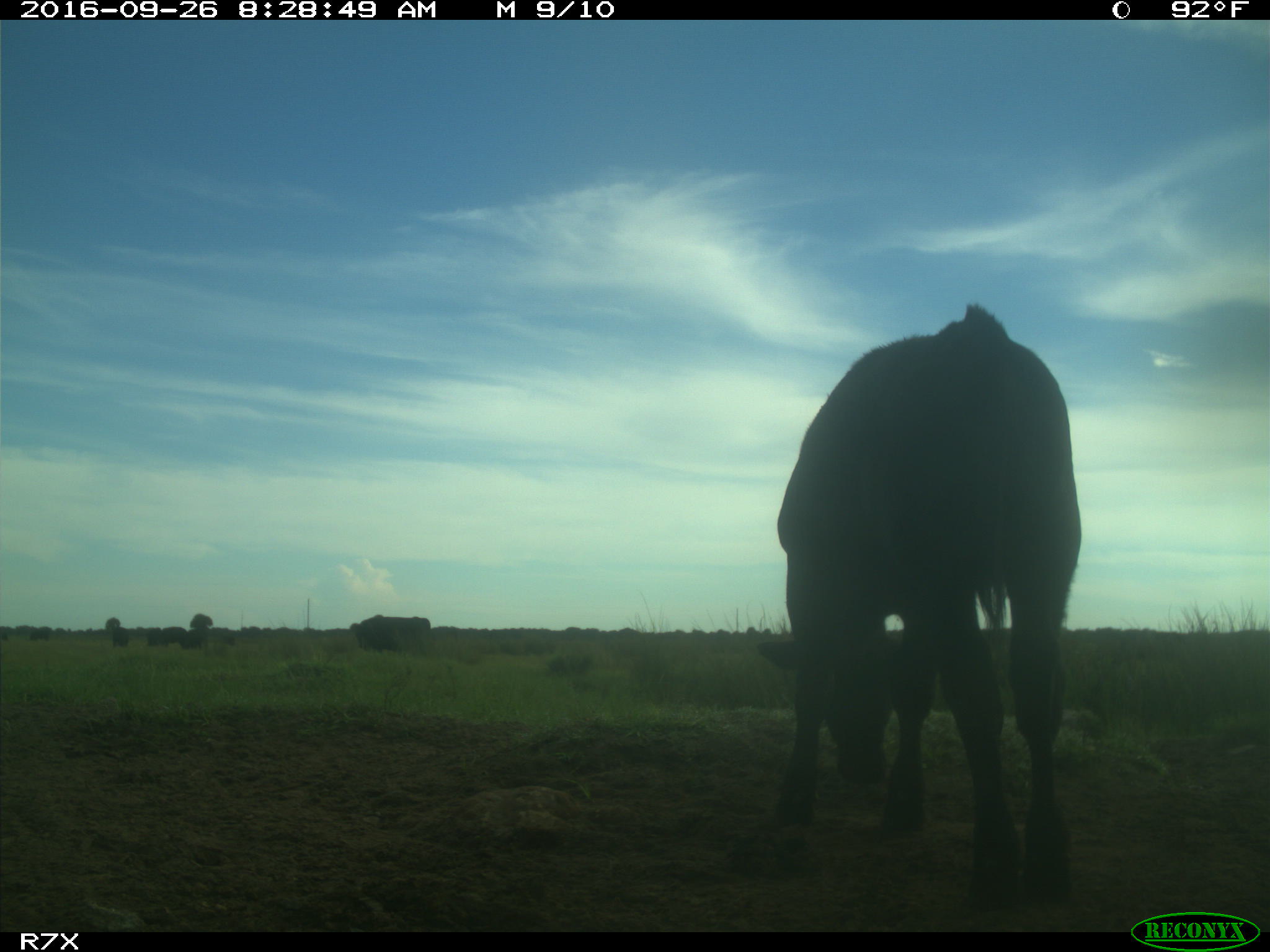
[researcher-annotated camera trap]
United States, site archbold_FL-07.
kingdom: Animalia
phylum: Chordata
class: Mammalia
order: Artiodactyla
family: Bovidae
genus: Bos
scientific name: Bos taurus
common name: domestic cow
Bos taurus (domestic cow).